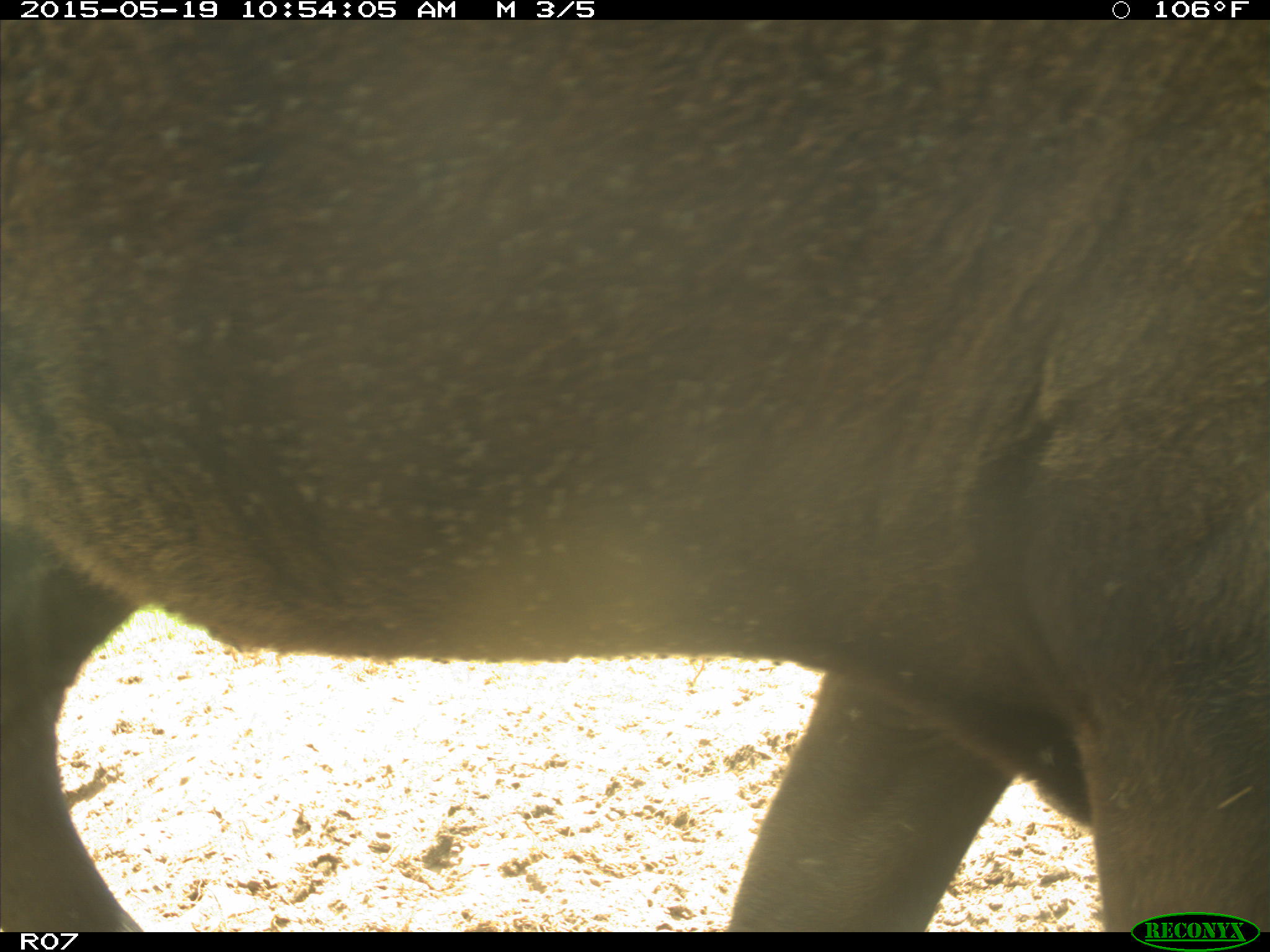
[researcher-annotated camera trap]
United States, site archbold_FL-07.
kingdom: Animalia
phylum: Chordata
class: Mammalia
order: Artiodactyla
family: Bovidae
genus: Bos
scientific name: Bos taurus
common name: domestic cow